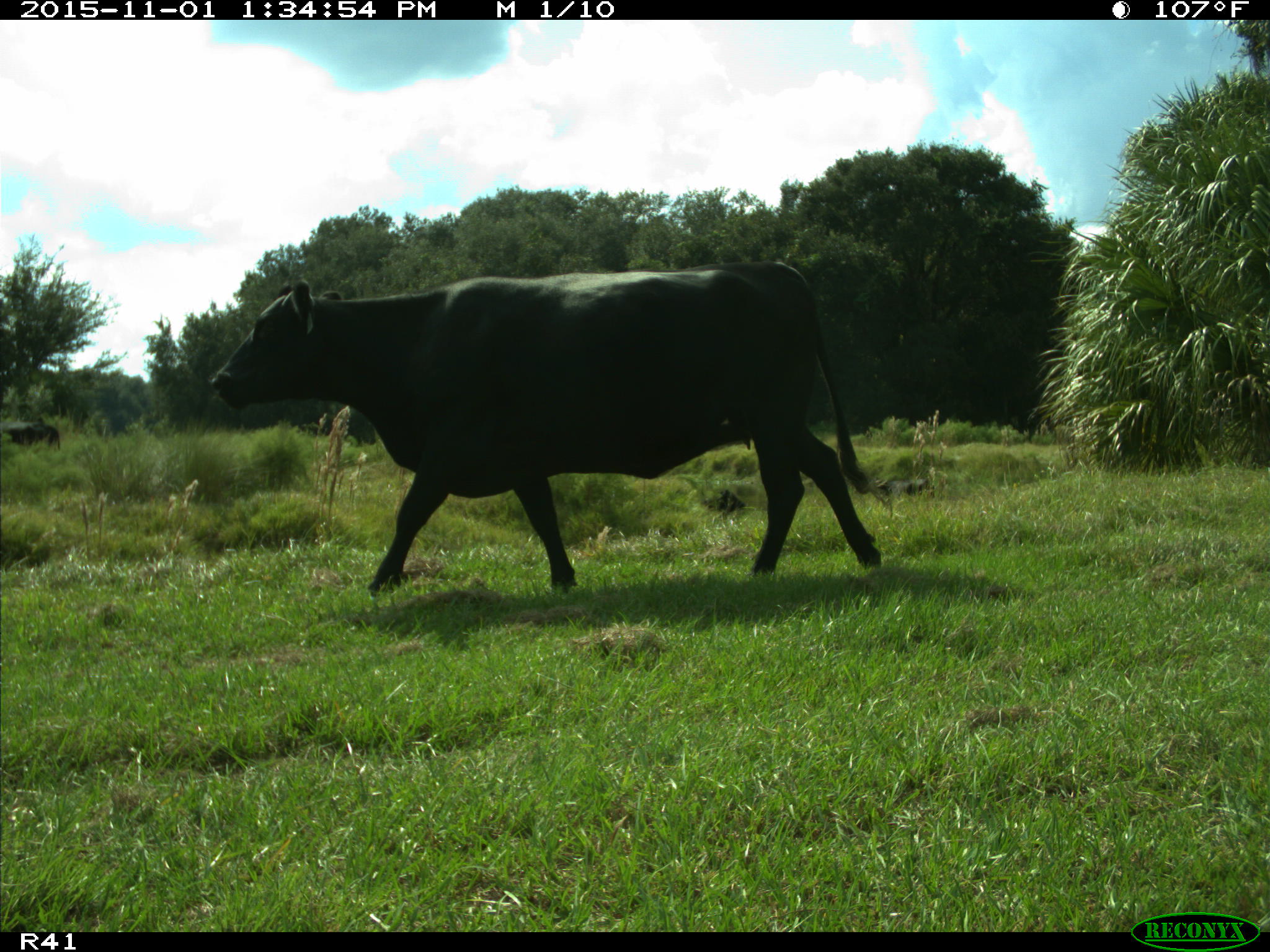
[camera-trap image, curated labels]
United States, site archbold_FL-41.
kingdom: Animalia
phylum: Chordata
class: Mammalia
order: Artiodactyla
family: Bovidae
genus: Bos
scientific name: Bos taurus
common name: domestic cow